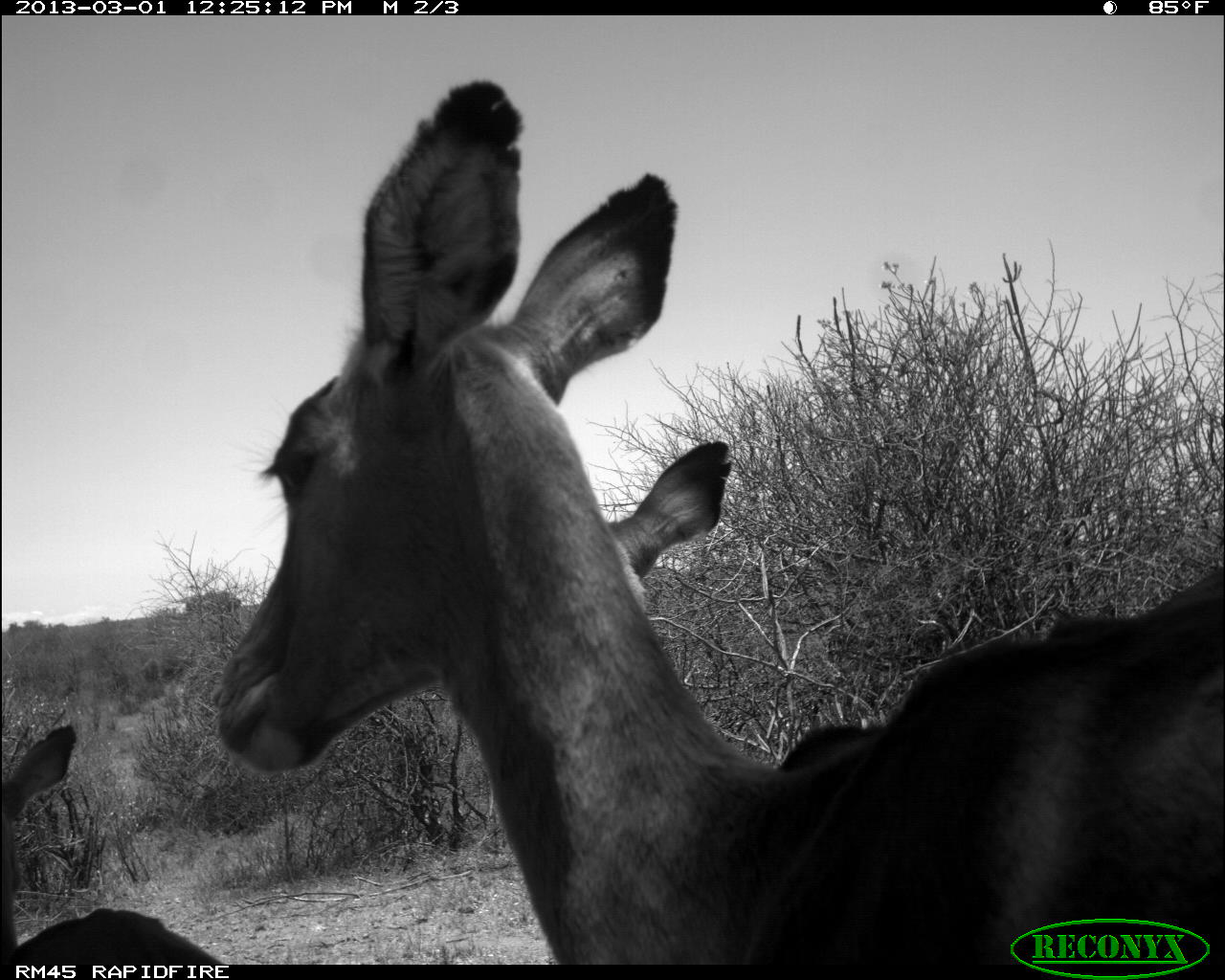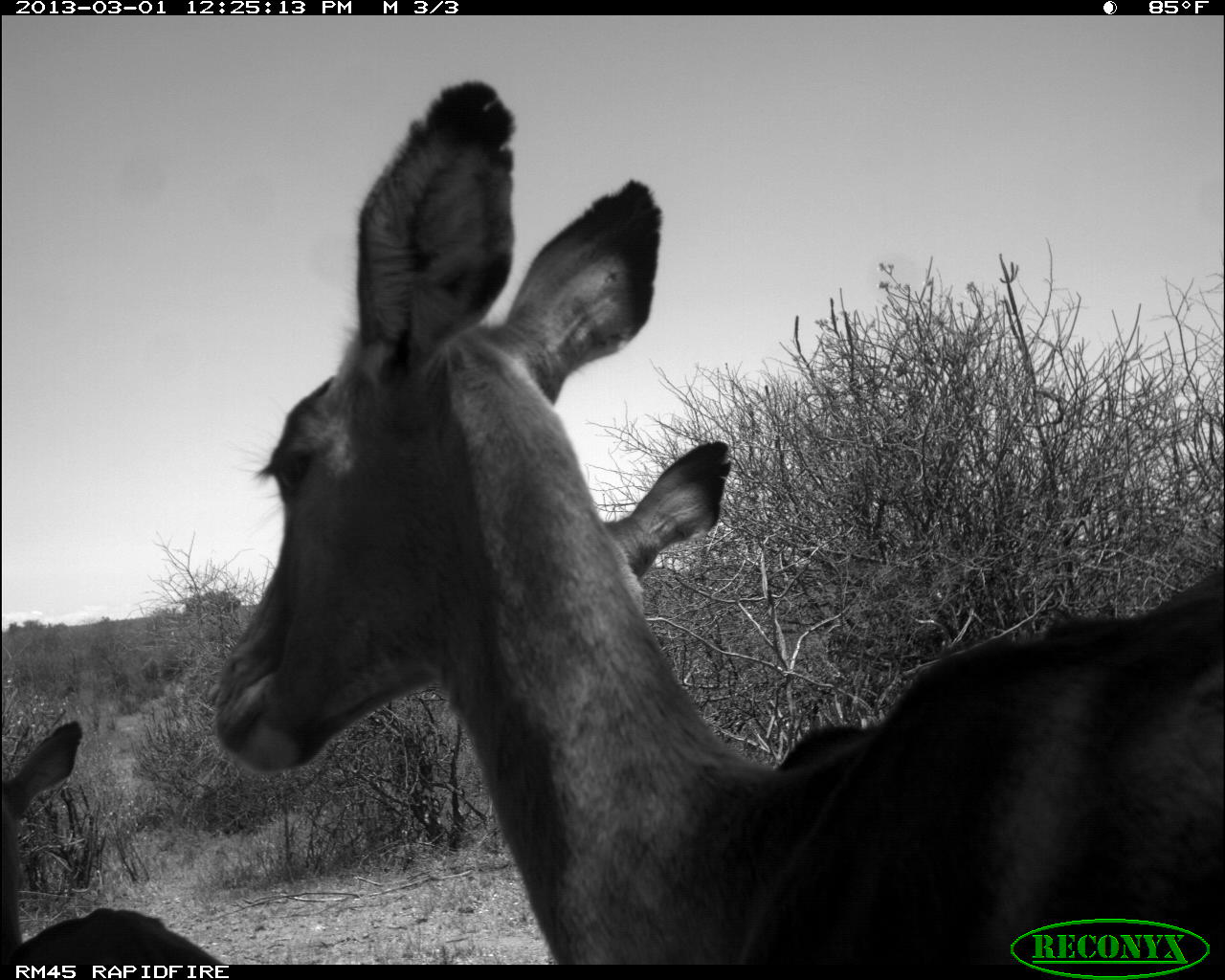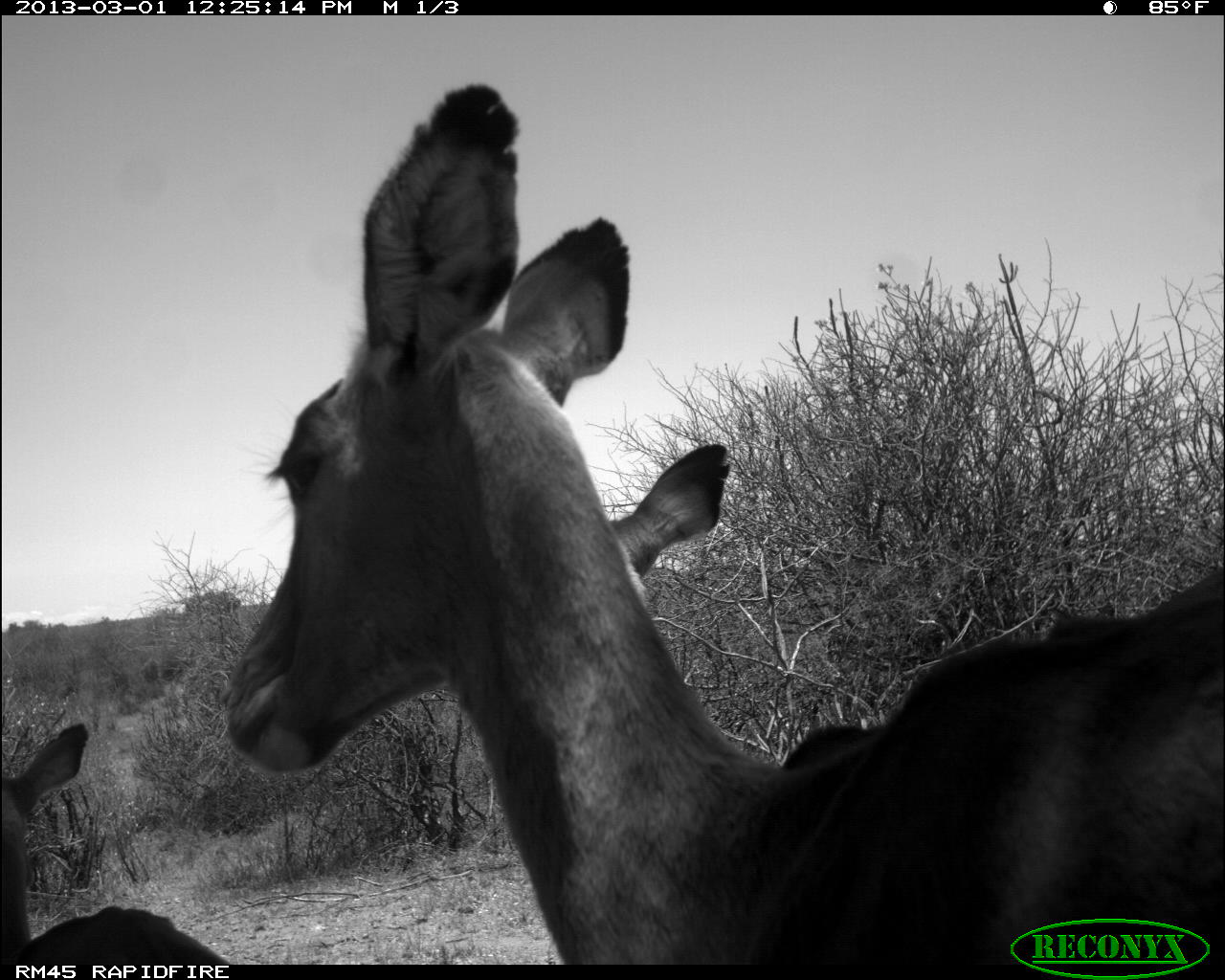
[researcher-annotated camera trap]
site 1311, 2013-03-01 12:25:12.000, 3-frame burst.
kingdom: Animalia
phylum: Chordata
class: Mammalia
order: Artiodactyla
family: Bovidae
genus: Aepyceros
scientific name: Aepyceros melampus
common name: impala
Aepyceros melampus (impala), count 3.